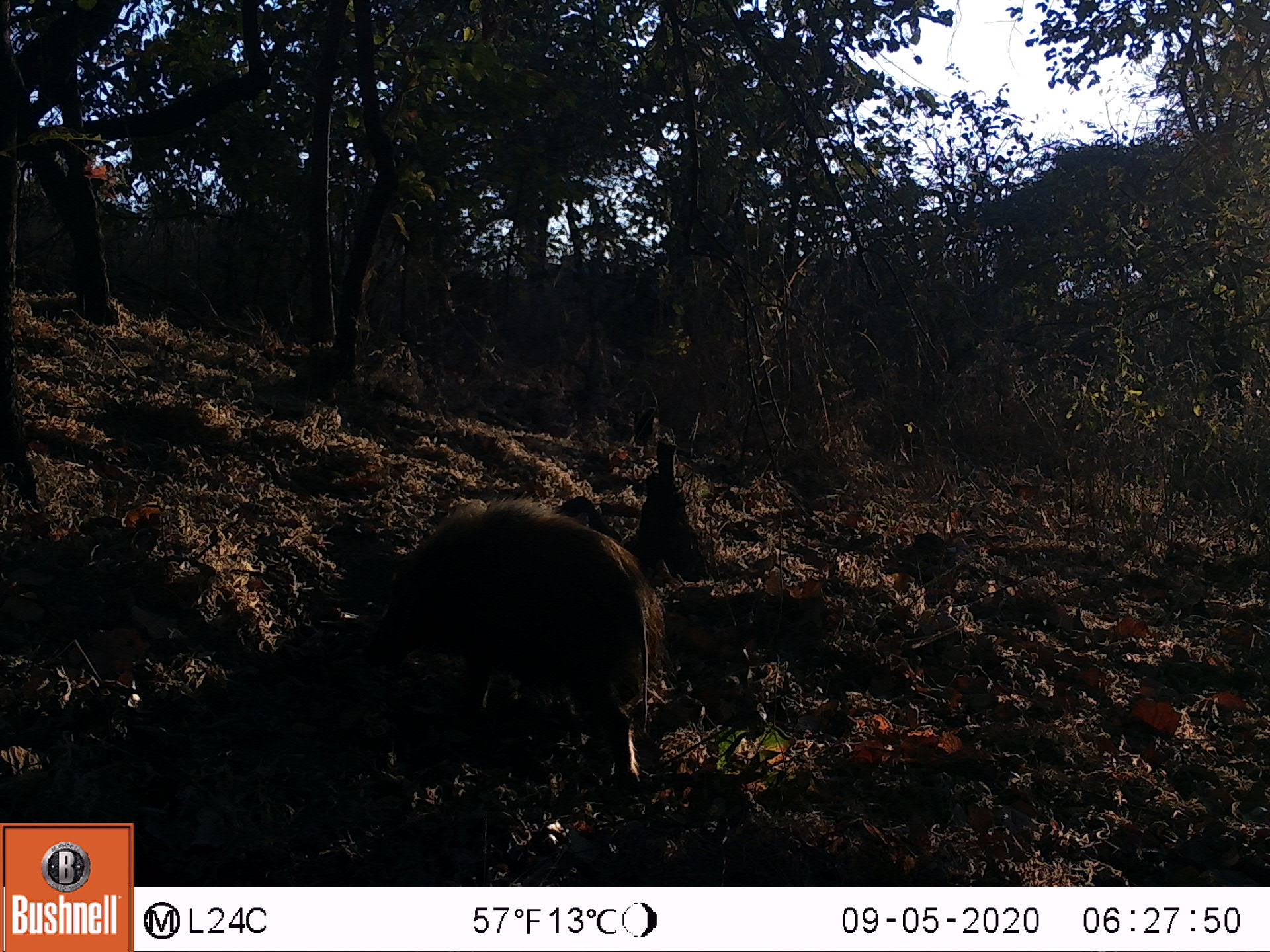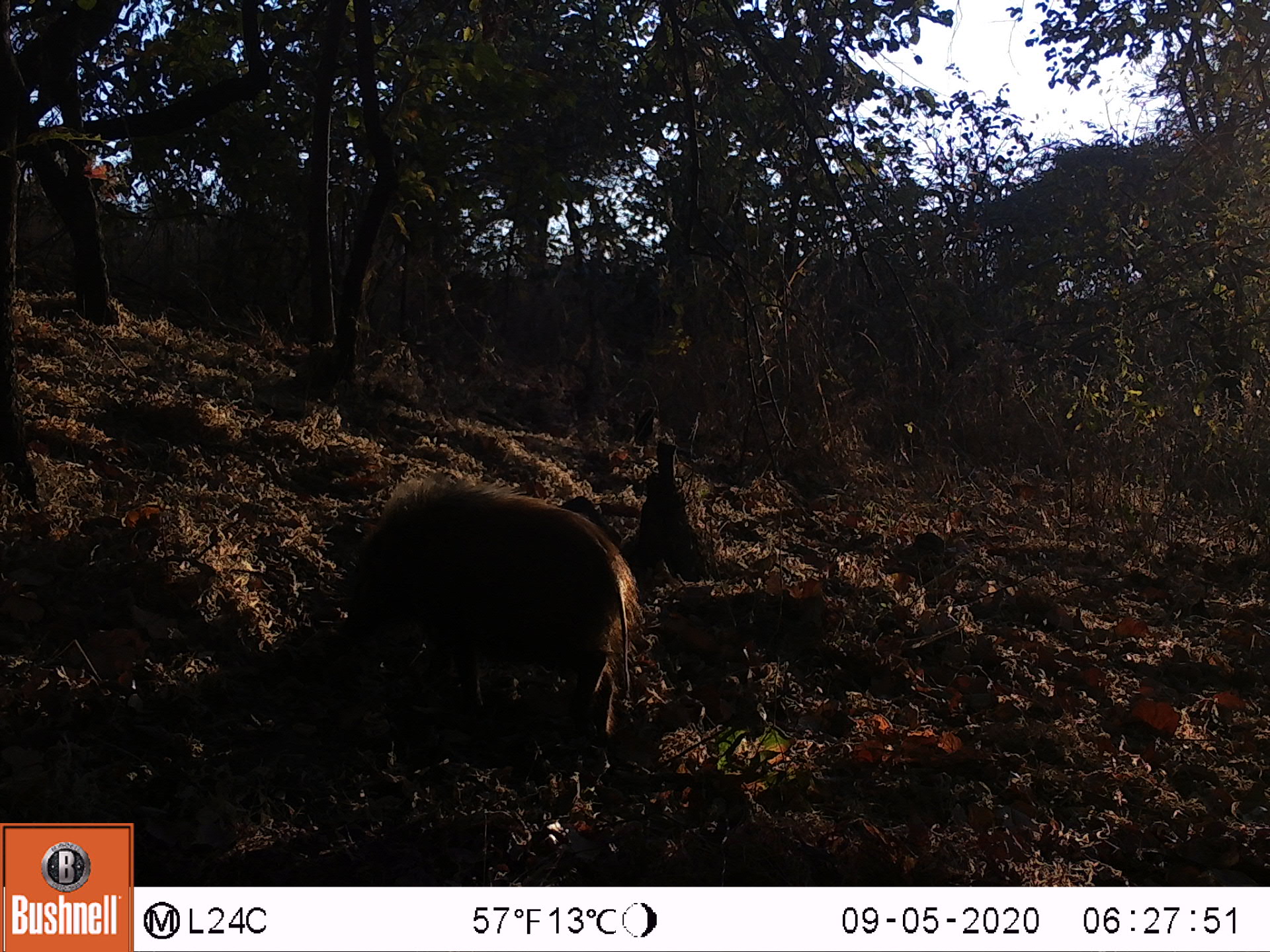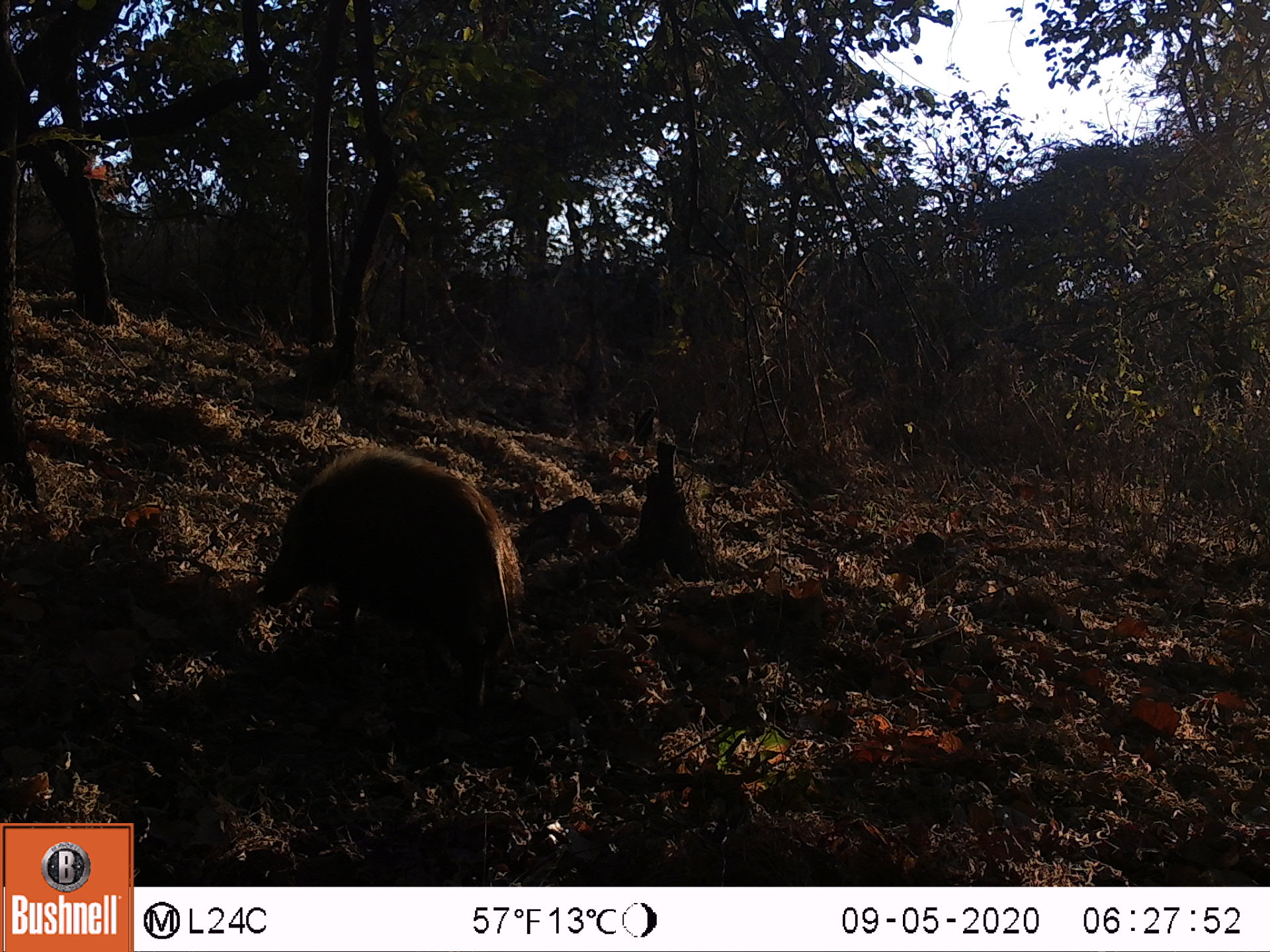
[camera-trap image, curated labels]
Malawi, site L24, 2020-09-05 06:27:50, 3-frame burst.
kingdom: Animalia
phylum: Chordata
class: Mammalia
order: Artiodactyla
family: Suidae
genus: Potamochoerus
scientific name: Potamochoerus larvatus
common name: bushpig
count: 1